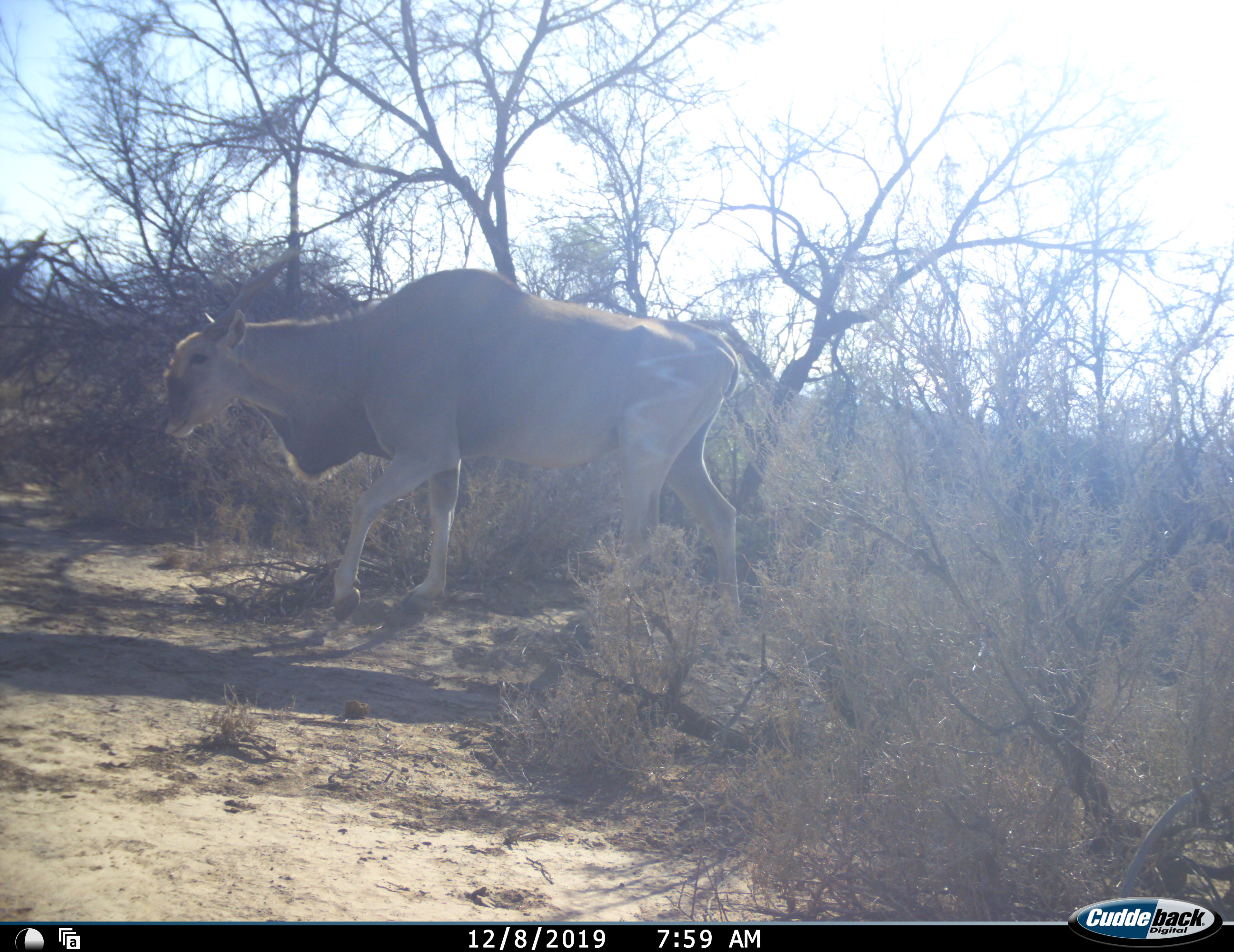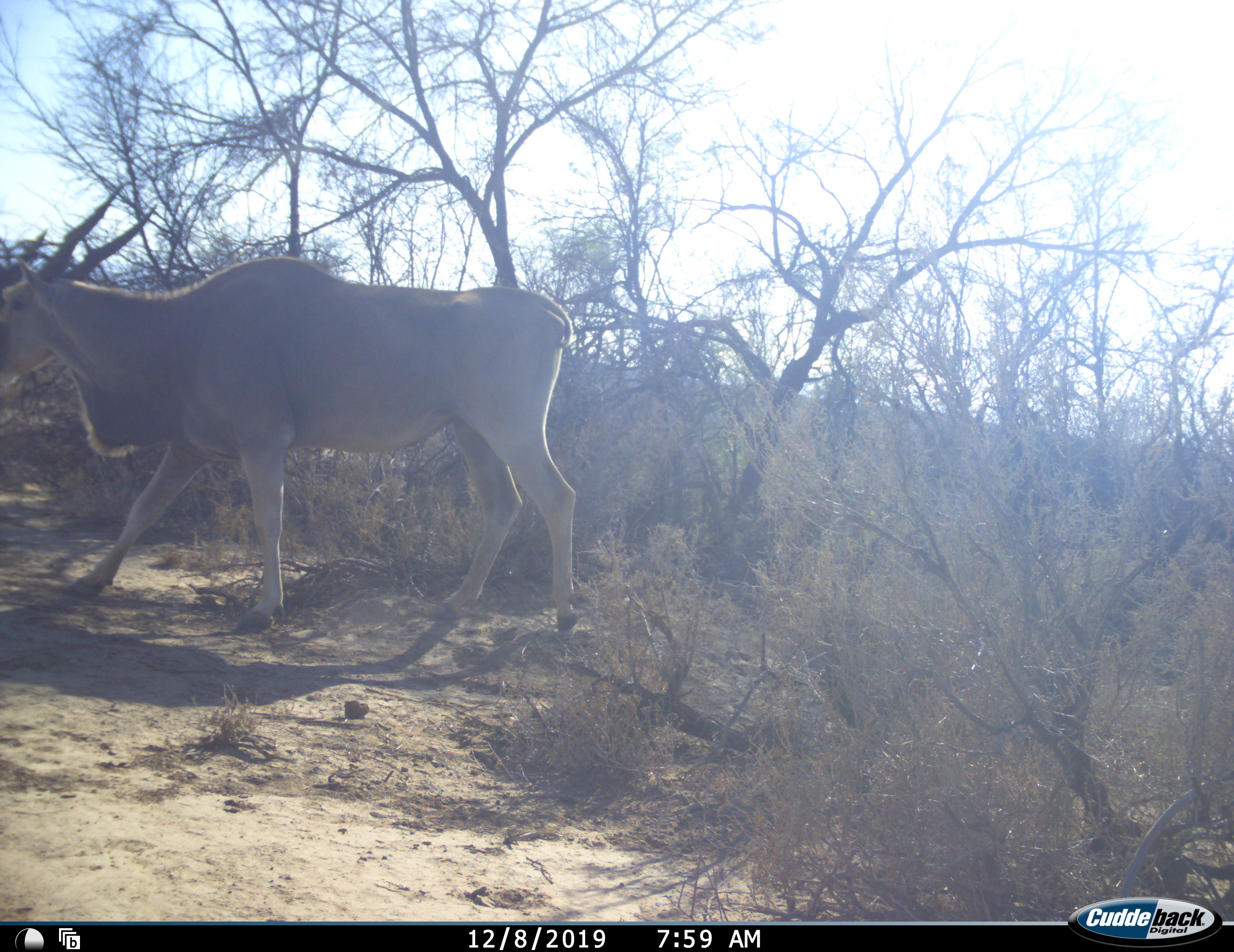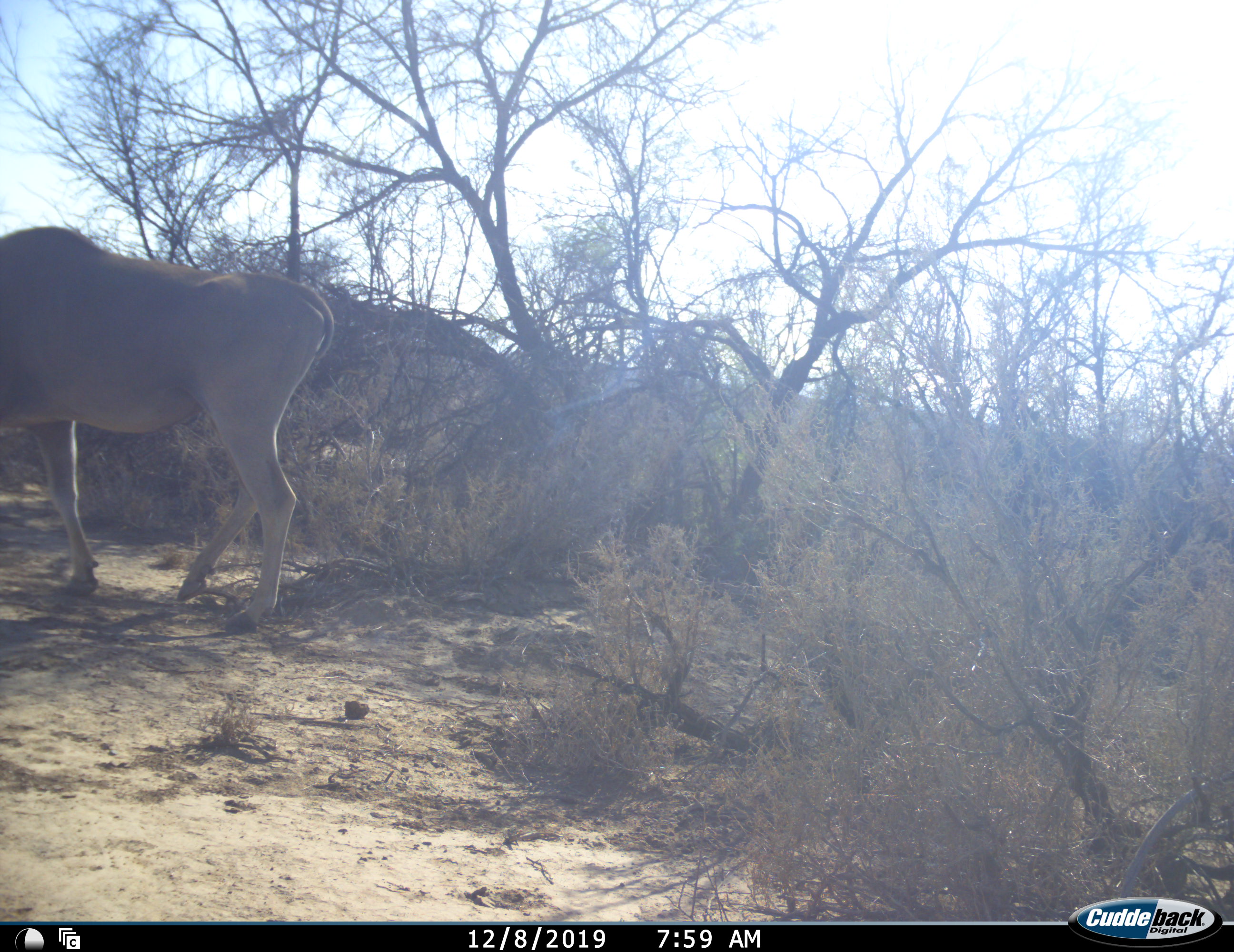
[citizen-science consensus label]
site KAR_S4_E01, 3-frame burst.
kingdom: Animalia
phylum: Chordata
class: Mammalia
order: Artiodactyla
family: Bovidae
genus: Tragelaphus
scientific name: Tragelaphus oryx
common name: eland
Eland (Tragelaphus oryx), count 1. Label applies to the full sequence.